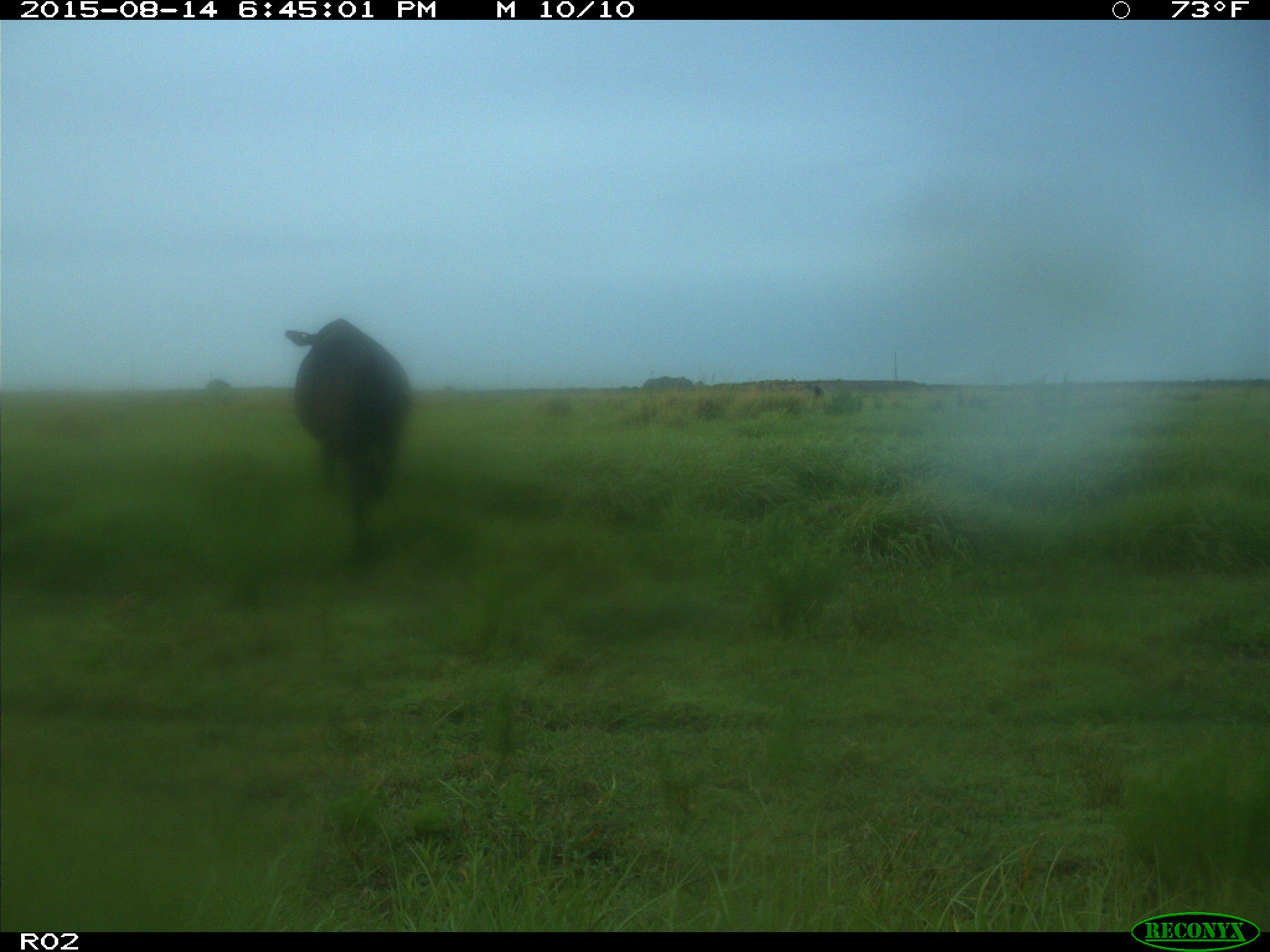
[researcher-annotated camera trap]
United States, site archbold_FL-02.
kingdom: Animalia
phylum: Chordata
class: Mammalia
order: Artiodactyla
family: Bovidae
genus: Bos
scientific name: Bos taurus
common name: domestic cow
Bos taurus (domestic cow).